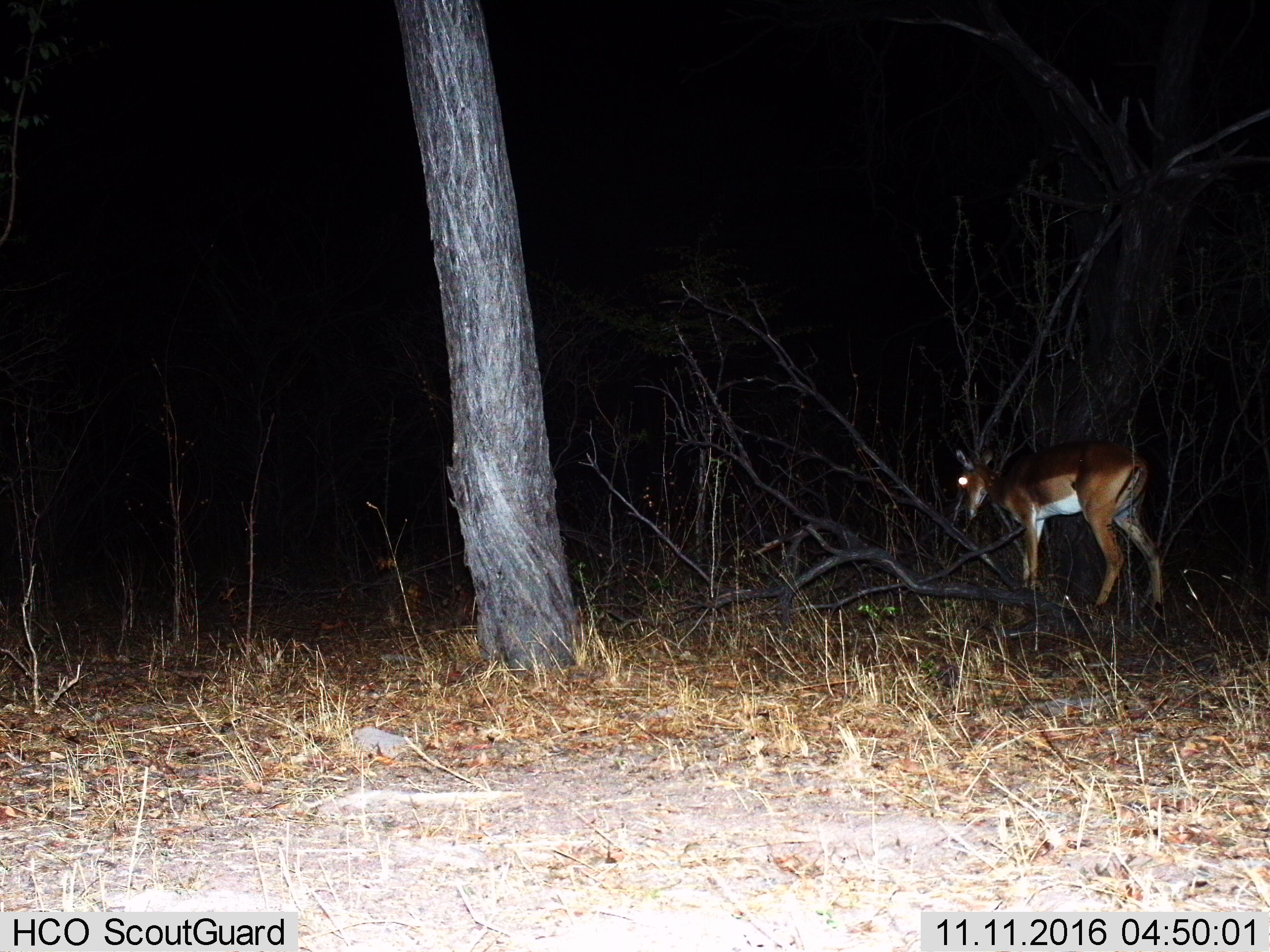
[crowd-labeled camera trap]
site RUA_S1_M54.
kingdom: Animalia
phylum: Chordata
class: Mammalia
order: Artiodactyla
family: Bovidae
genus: Aepyceros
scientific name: Aepyceros melampus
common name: impala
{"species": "impala (Aepyceros melampus)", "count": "1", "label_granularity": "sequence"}